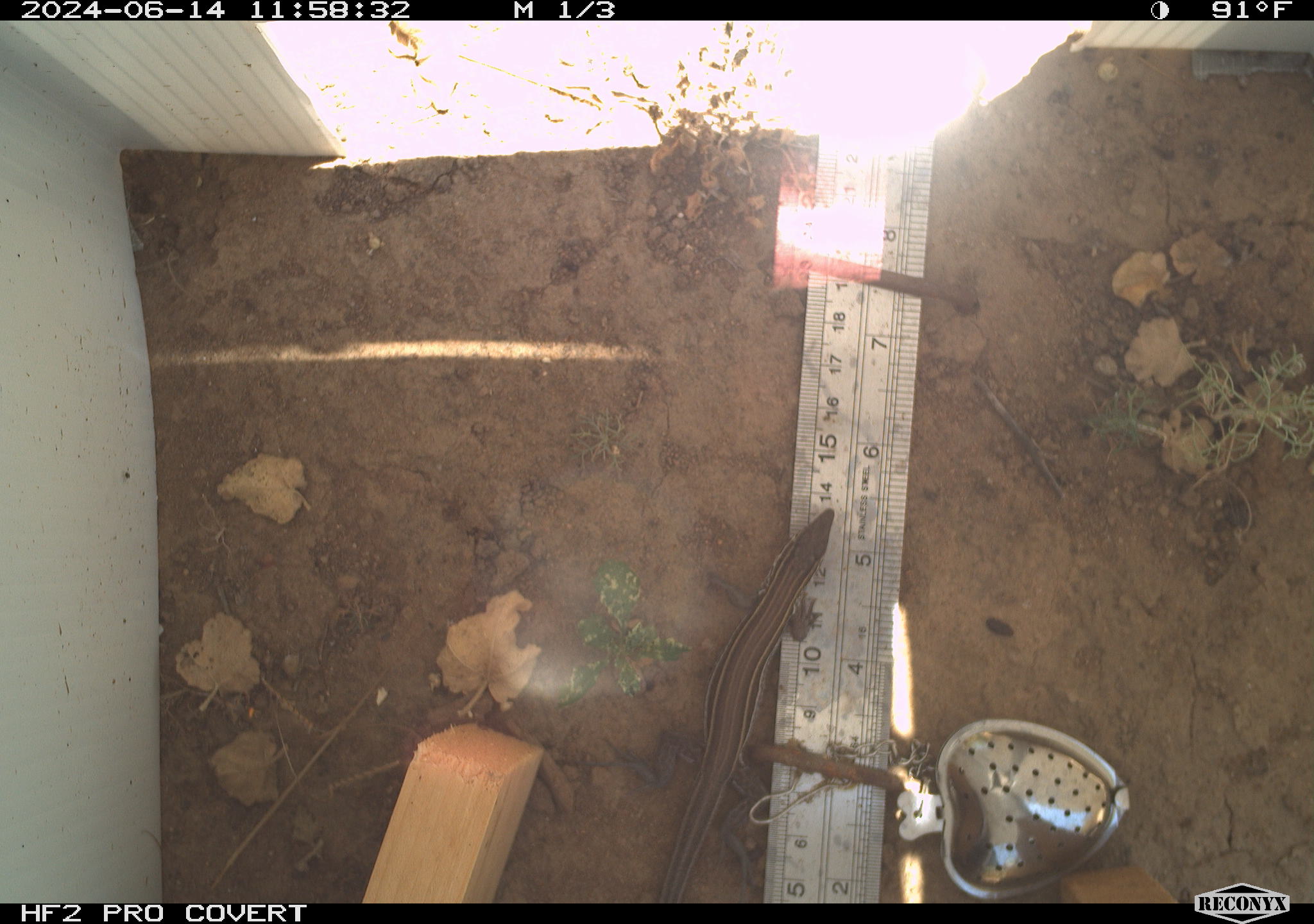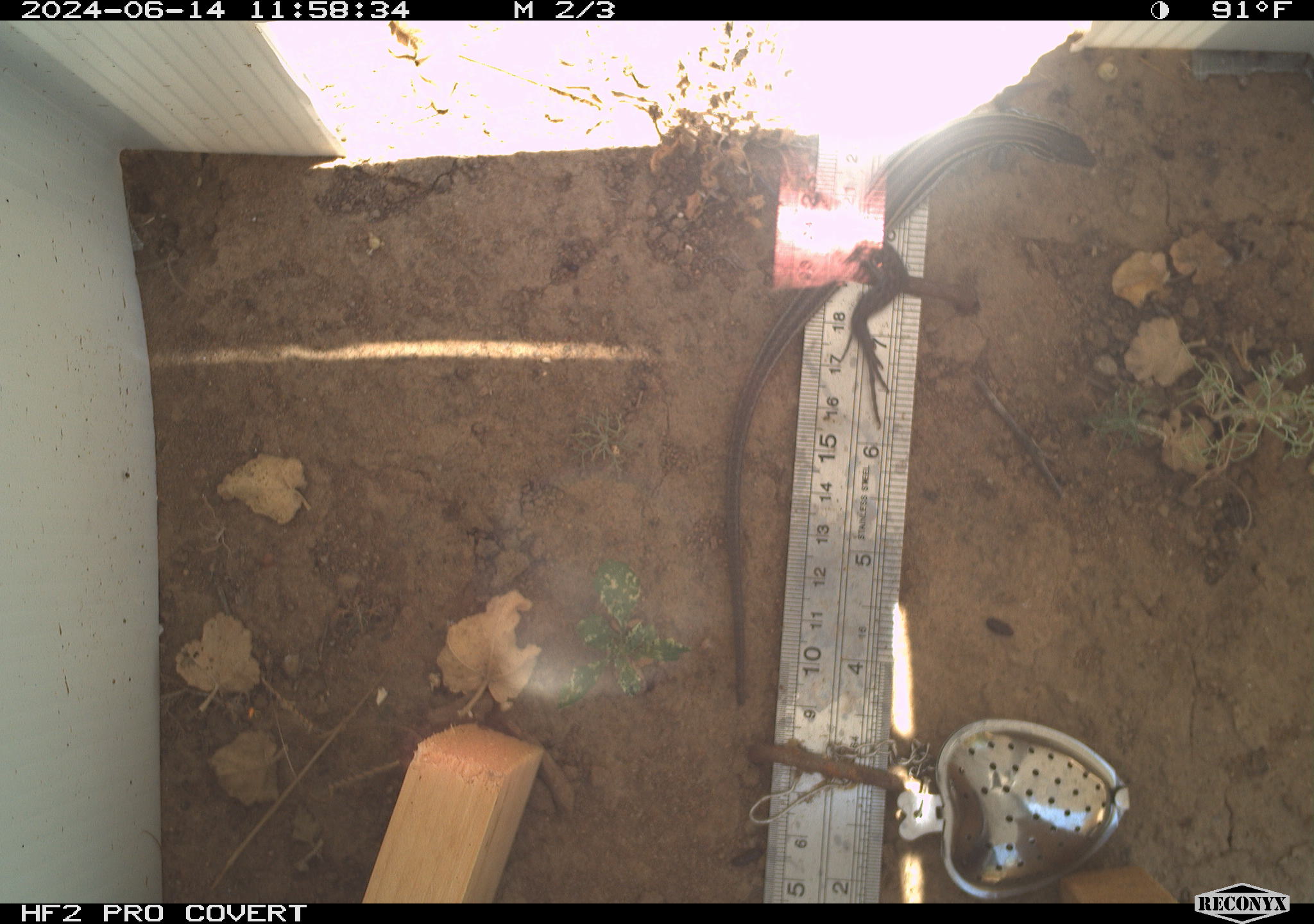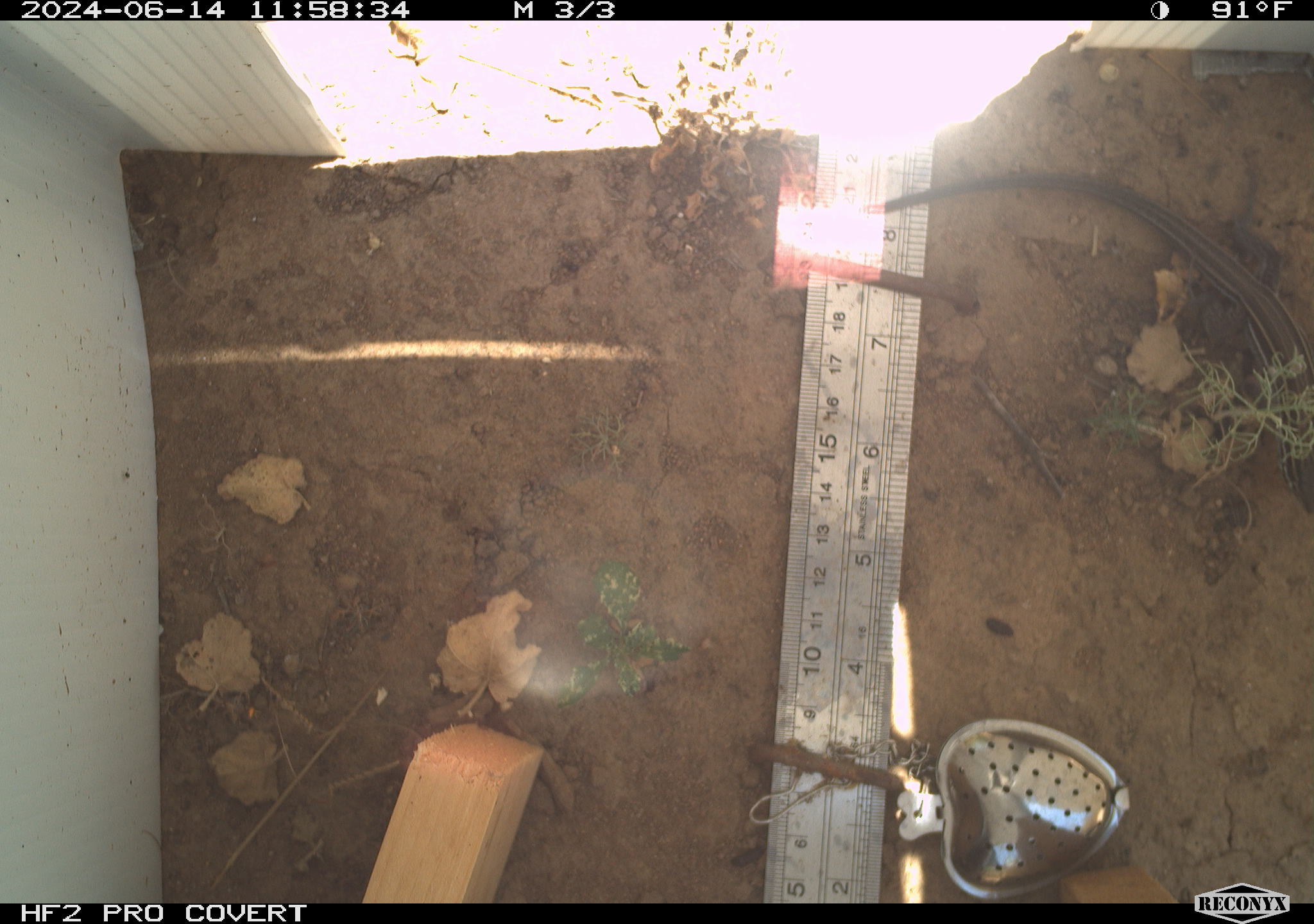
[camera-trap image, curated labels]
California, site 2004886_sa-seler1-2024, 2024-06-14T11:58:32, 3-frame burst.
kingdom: Animalia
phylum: Chordata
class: Reptilia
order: Squamata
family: Phrynosomatidae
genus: Sceloporus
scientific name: Sceloporus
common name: spiny lizards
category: sceloporus species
Sceloporus species (spiny lizards) (Sceloporus).